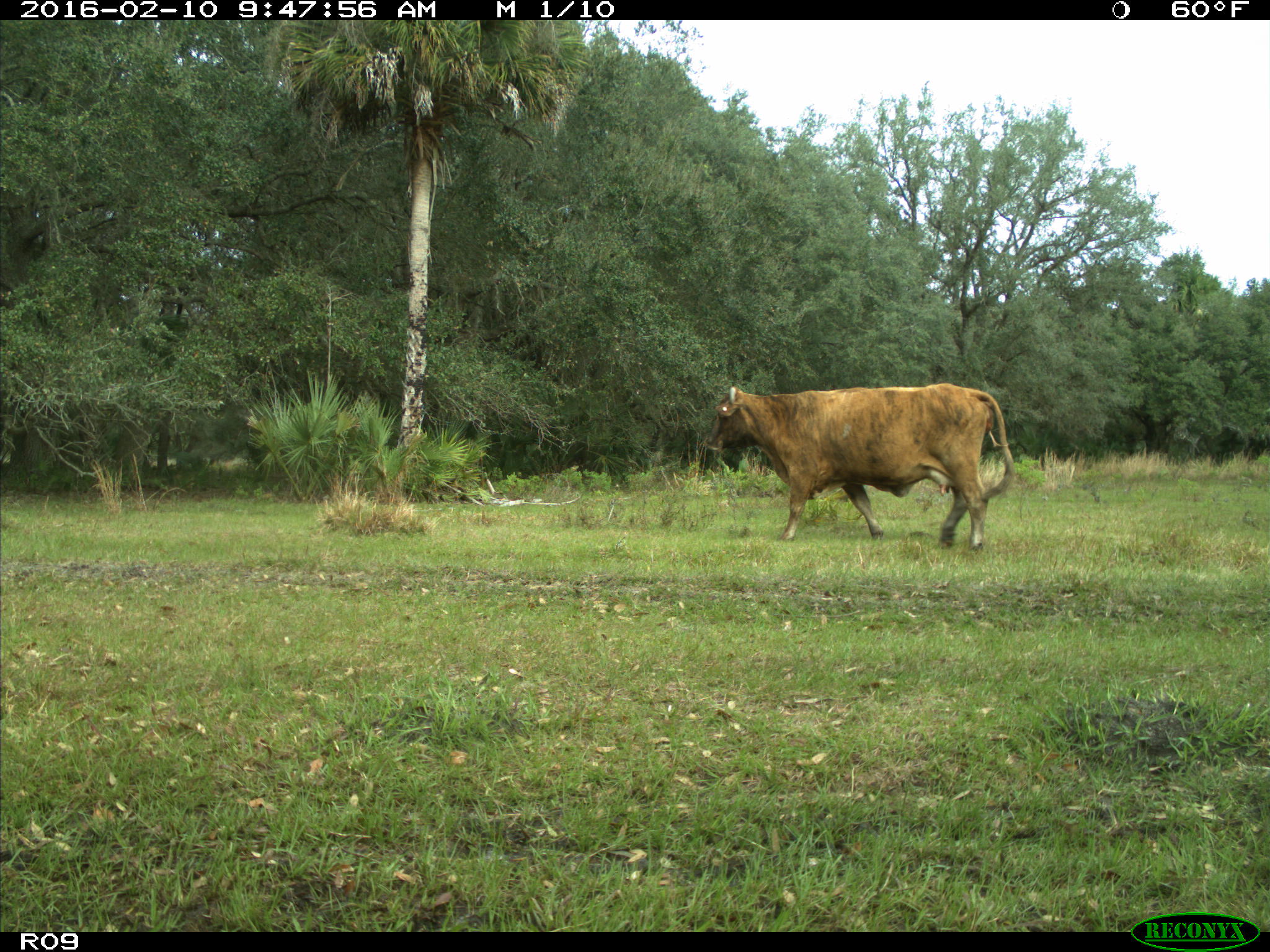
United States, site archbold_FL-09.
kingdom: Animalia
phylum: Chordata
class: Mammalia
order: Artiodactyla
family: Bovidae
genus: Bos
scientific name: Bos taurus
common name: domestic cow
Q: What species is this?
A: Bos taurus (domestic cow).